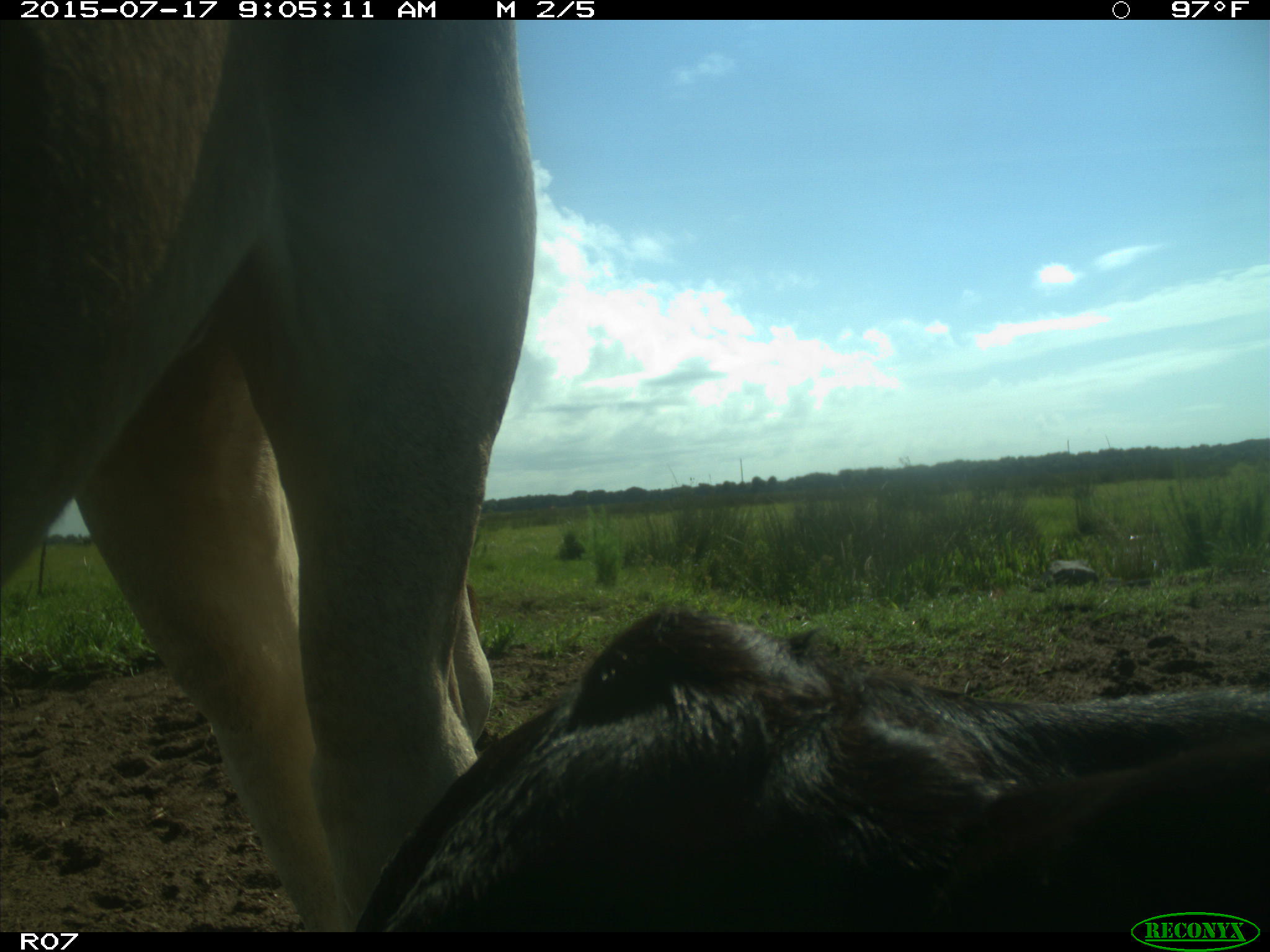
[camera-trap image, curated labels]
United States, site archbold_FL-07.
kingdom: Animalia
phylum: Chordata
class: Mammalia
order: Artiodactyla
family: Bovidae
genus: Bos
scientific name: Bos taurus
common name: domestic cow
Bos taurus (domestic cow).